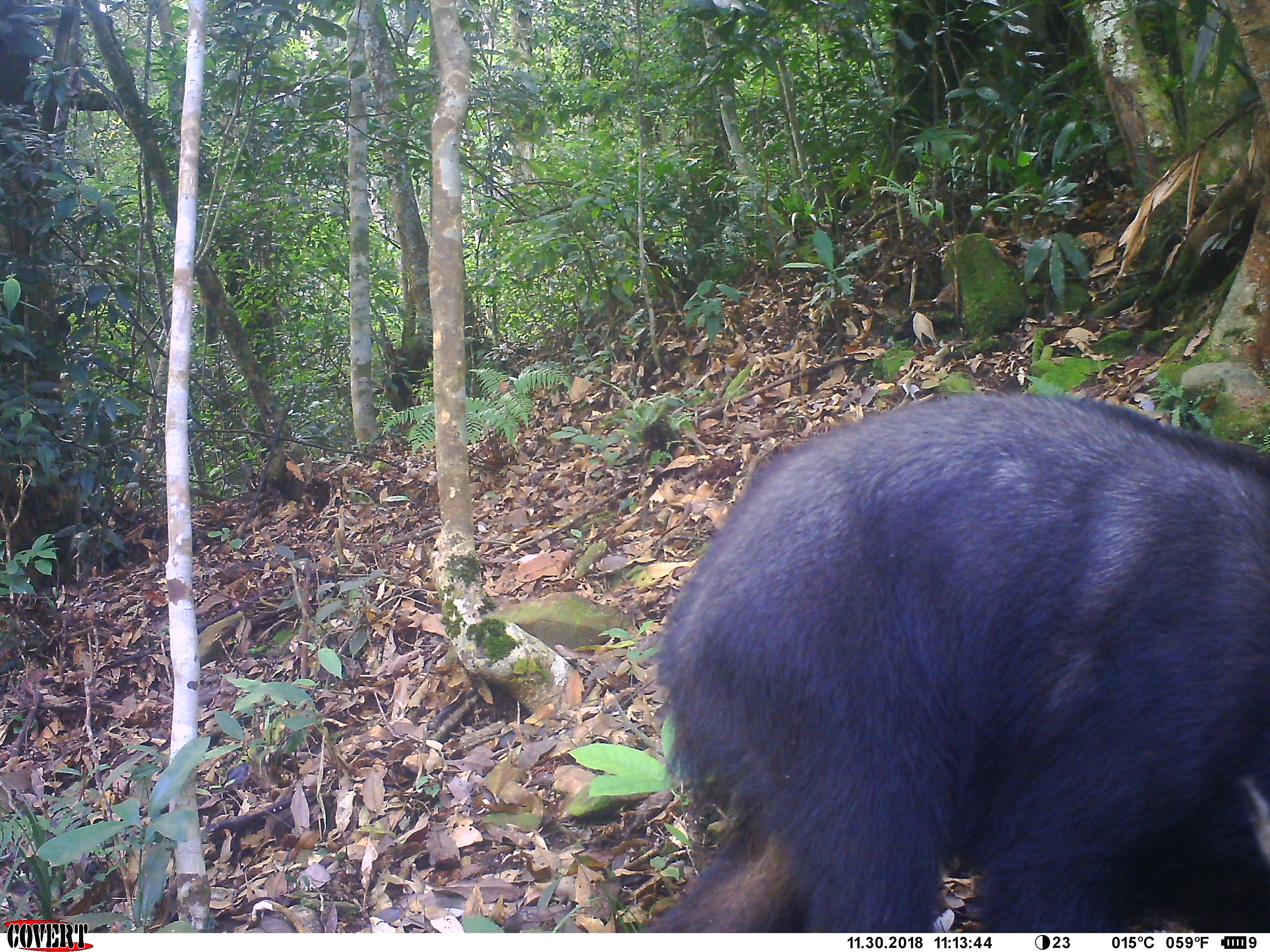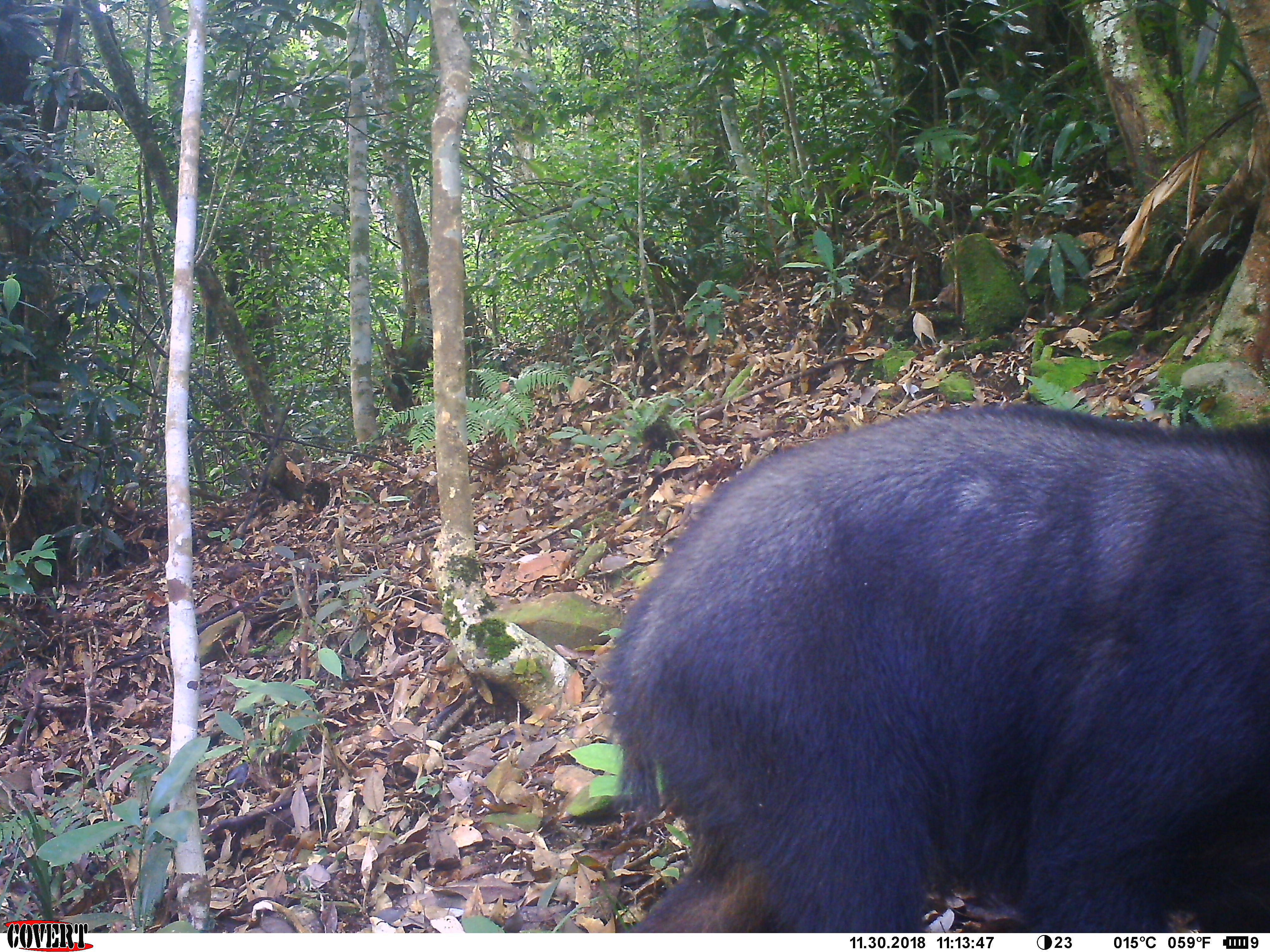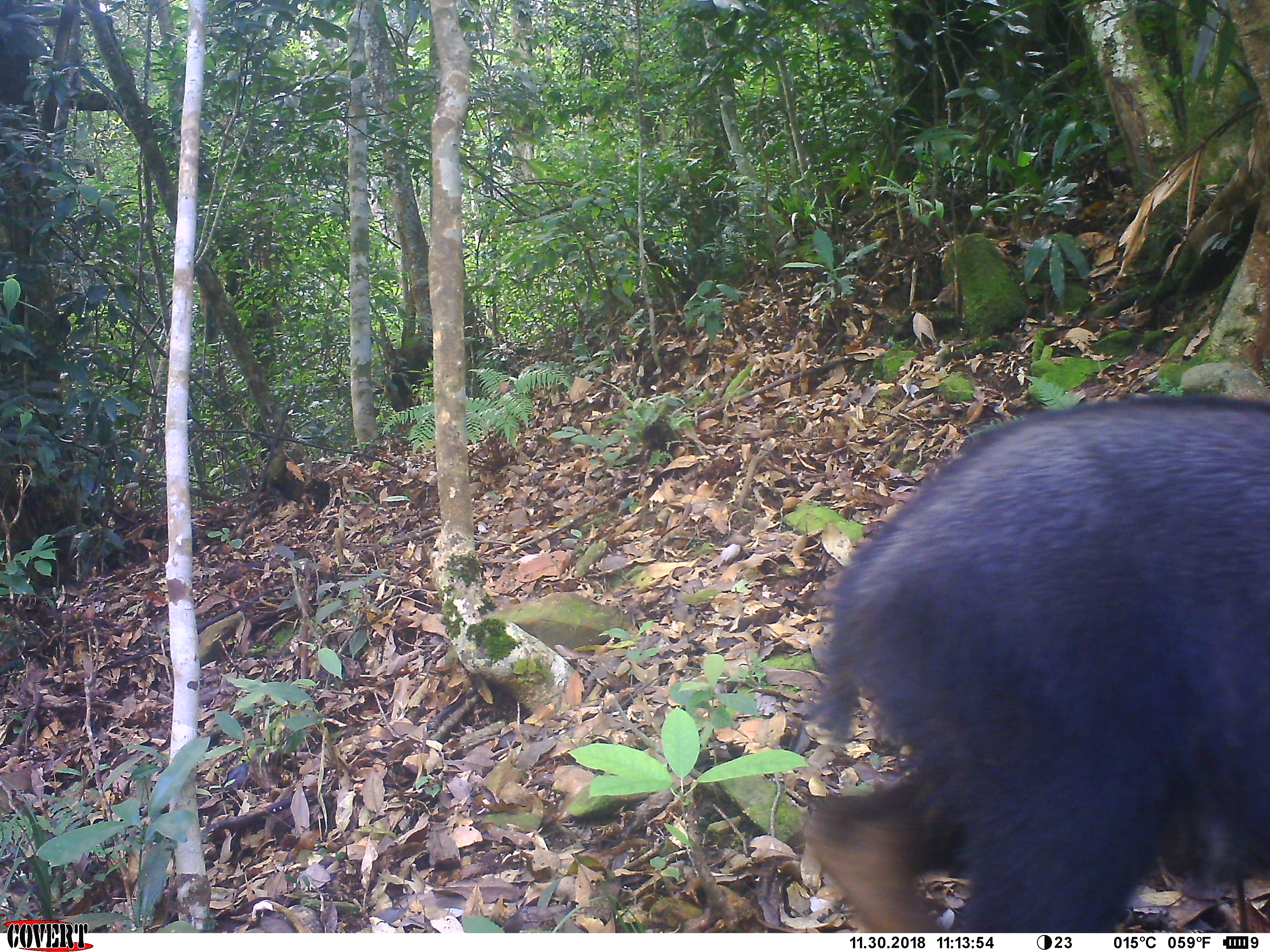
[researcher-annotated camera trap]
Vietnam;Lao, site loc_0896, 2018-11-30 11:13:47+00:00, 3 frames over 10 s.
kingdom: Animalia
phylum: Chordata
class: Mammalia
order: Artiodactyla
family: Bovidae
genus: Capricornis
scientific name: Capricornis sumatraensis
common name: chinese serow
Chinese serow (Capricornis sumatraensis). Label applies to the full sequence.